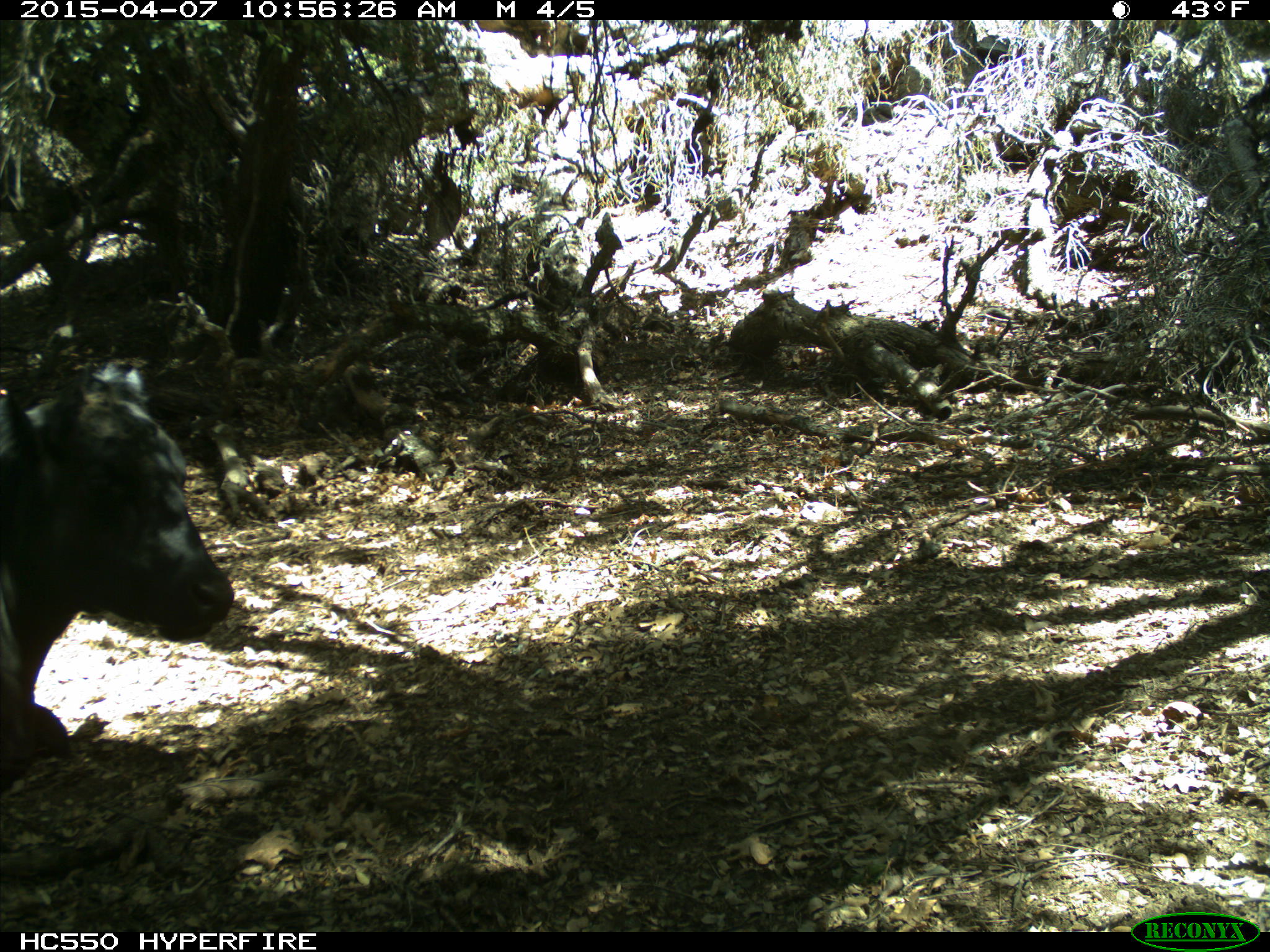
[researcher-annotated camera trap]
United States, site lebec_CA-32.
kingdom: Animalia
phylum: Chordata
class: Mammalia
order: Artiodactyla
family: Bovidae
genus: Bos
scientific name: Bos taurus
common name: domestic cow